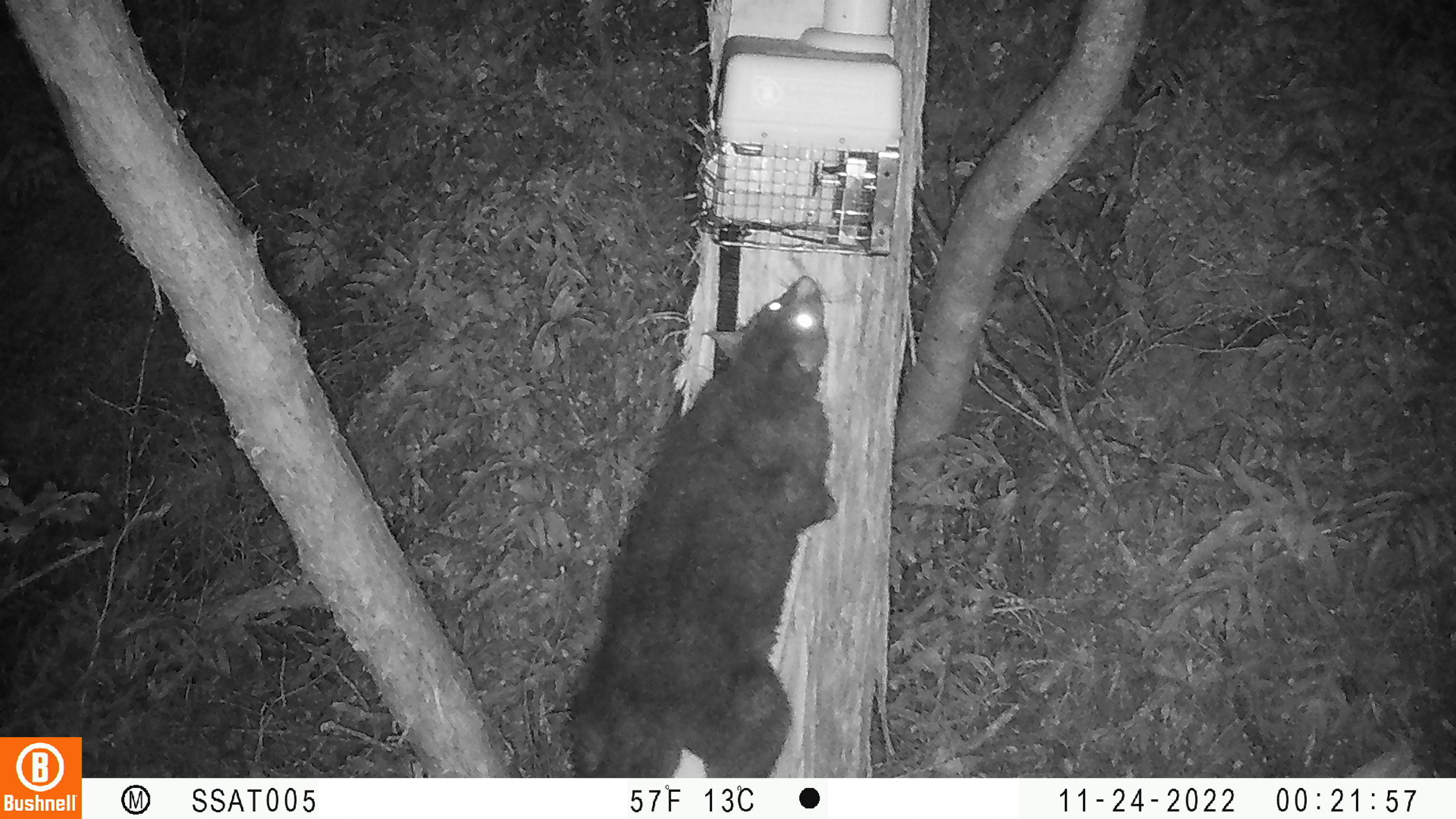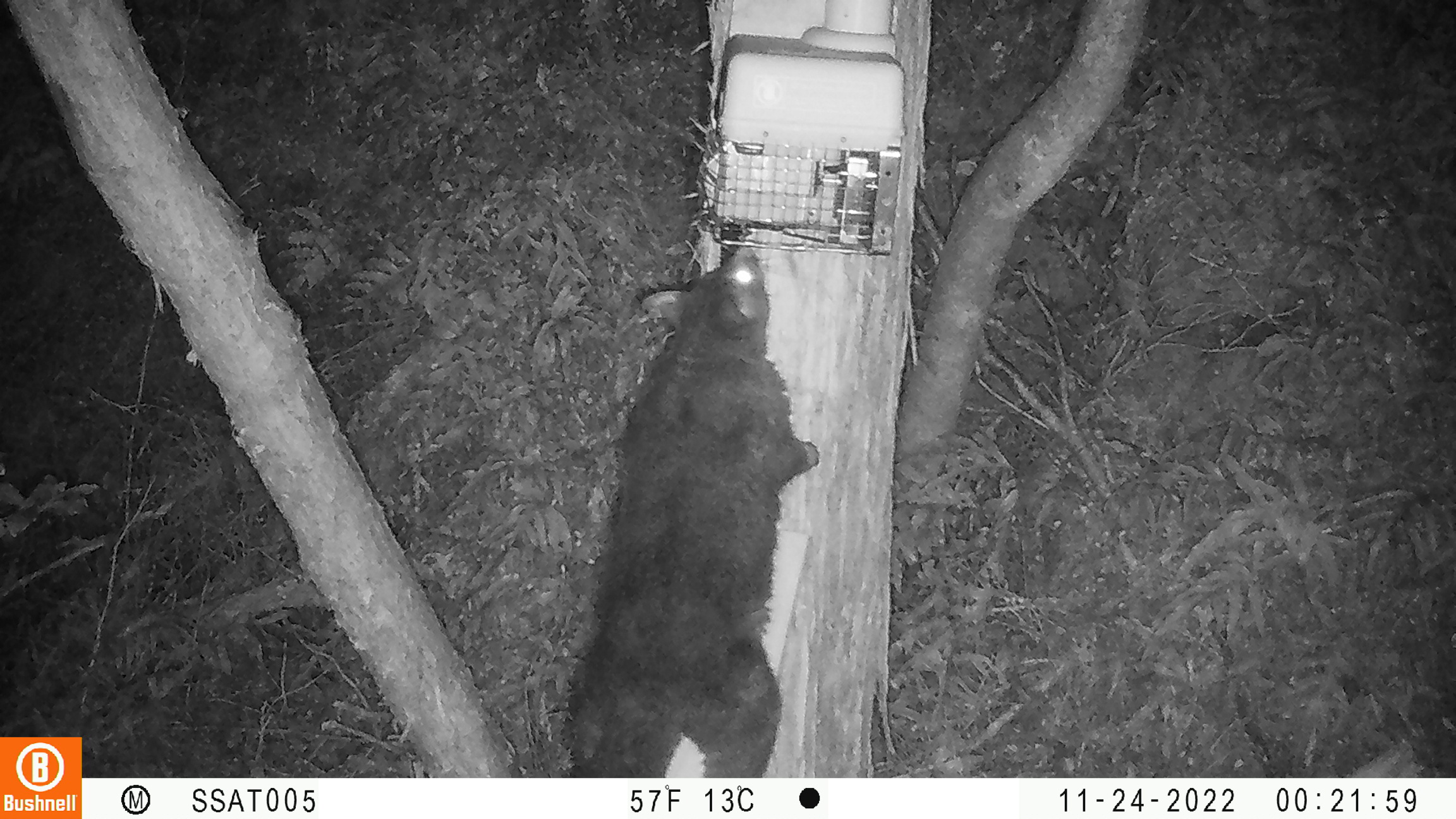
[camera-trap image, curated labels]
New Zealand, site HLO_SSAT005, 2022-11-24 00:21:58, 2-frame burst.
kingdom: Animalia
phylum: Chordata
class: Mammalia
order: Diprotodontia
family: Phalangeridae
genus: Trichosurus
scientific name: Trichosurus vulpecula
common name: common brushtail possum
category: possum